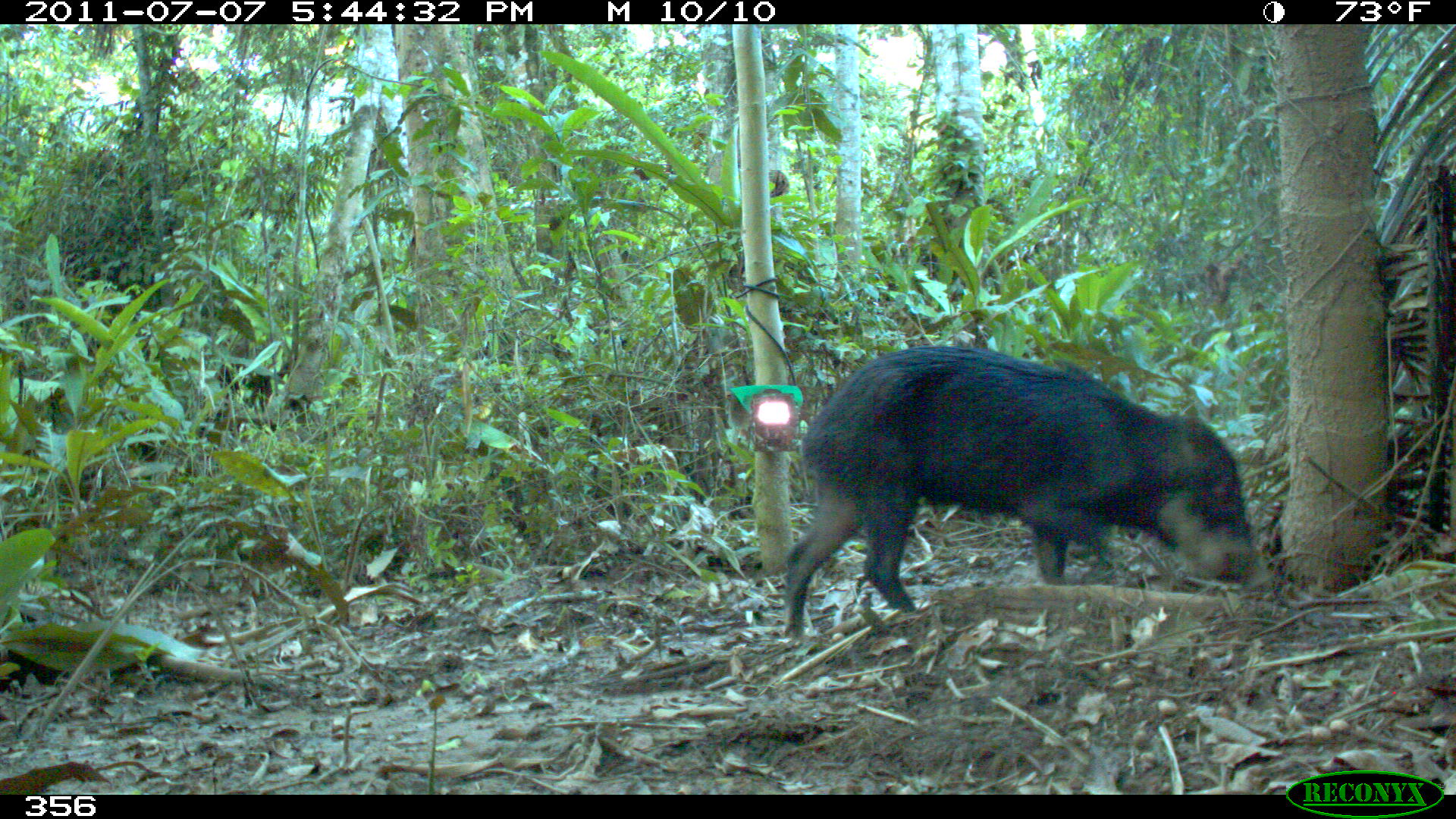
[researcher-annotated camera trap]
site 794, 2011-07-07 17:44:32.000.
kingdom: Animalia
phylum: Chordata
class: Mammalia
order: Artiodactyla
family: Tayassuidae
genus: Tayassu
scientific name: Tayassu pecari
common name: white-lipped peccary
Tayassu pecari (white-lipped peccary).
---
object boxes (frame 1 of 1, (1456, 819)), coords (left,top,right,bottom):
tayassu pecari: (783,346,1260,638)